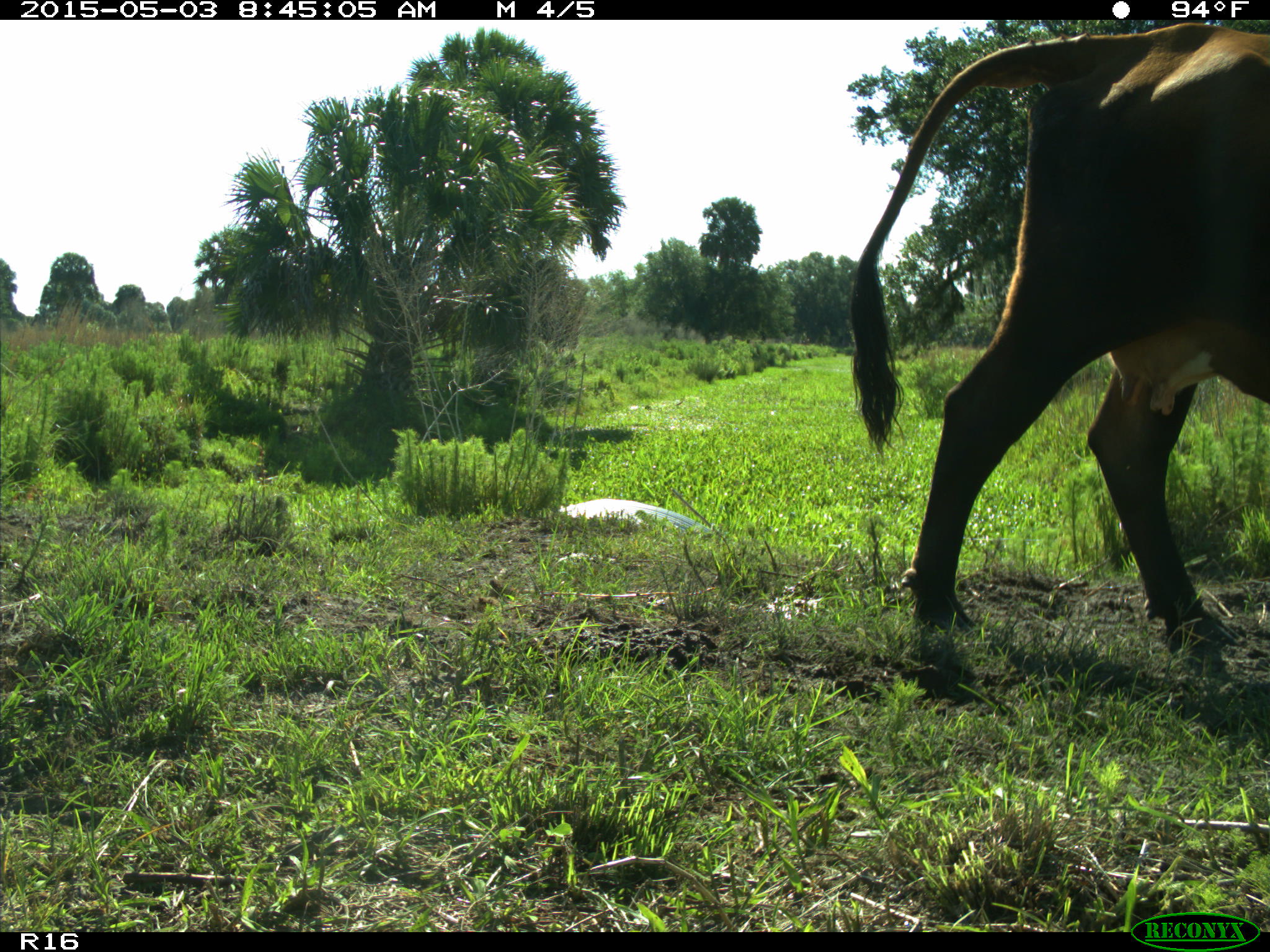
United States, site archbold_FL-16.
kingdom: Animalia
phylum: Chordata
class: Mammalia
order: Artiodactyla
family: Bovidae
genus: Bos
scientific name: Bos taurus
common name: domestic cow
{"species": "Bos taurus (domestic cow)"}